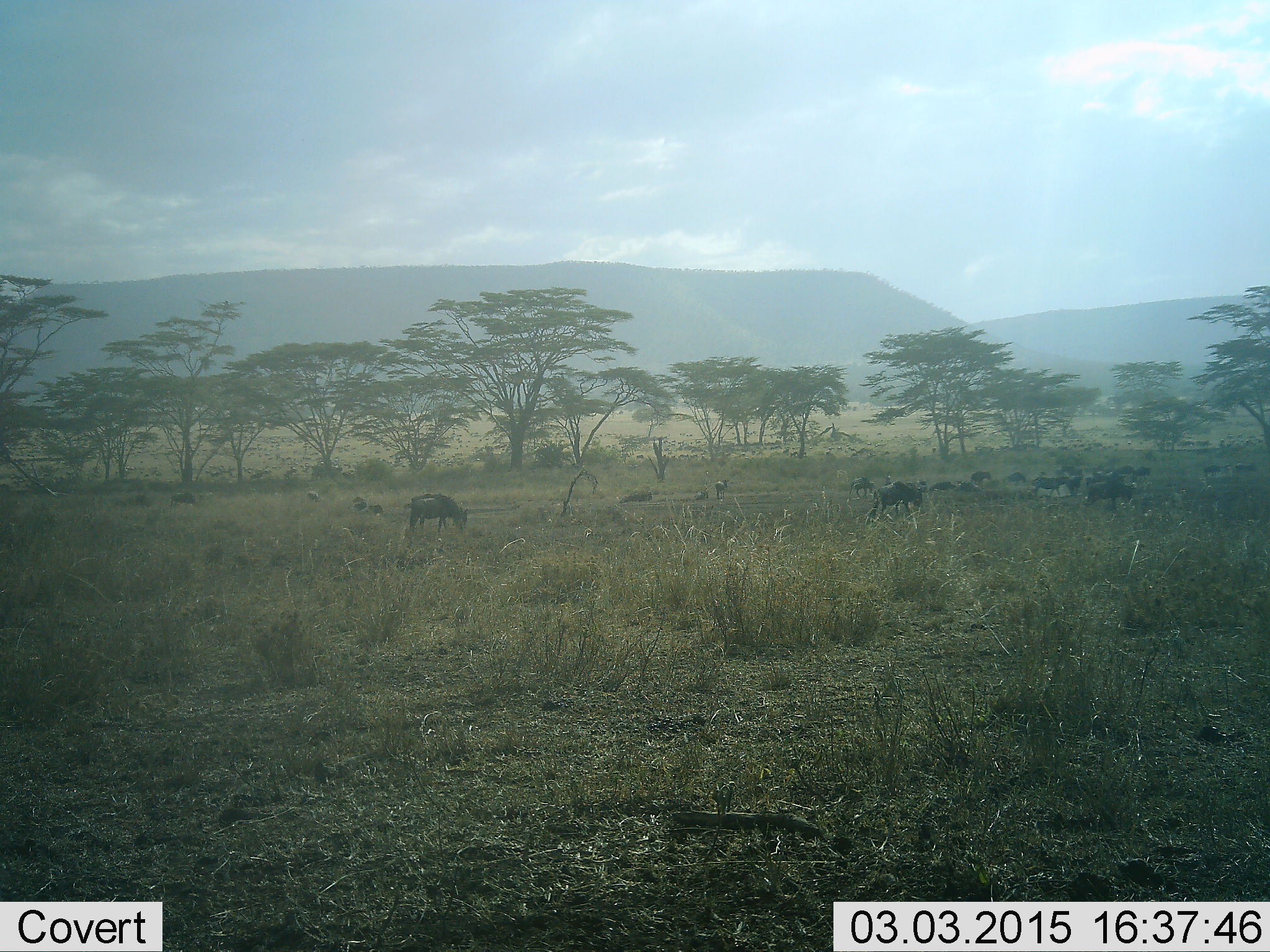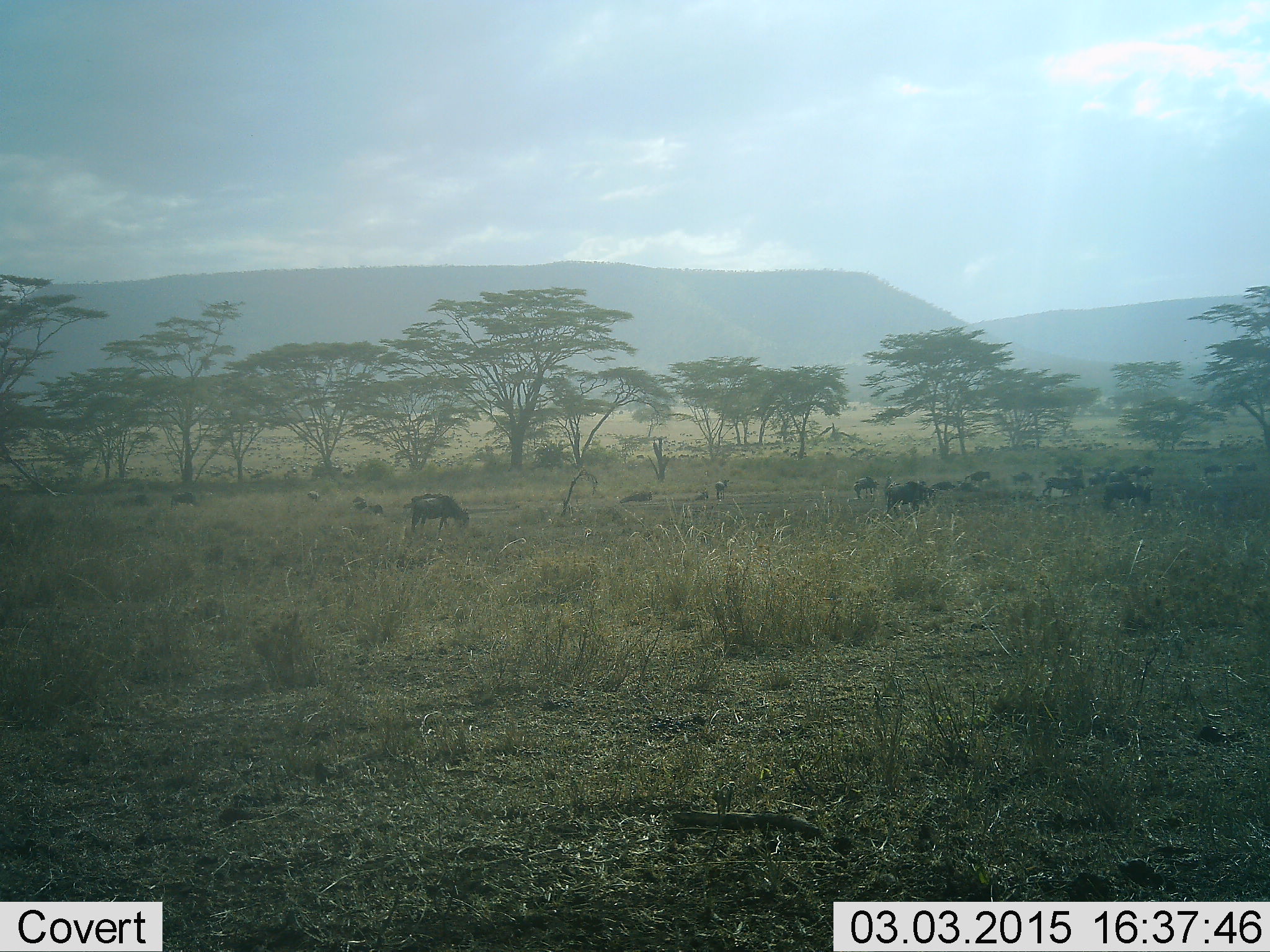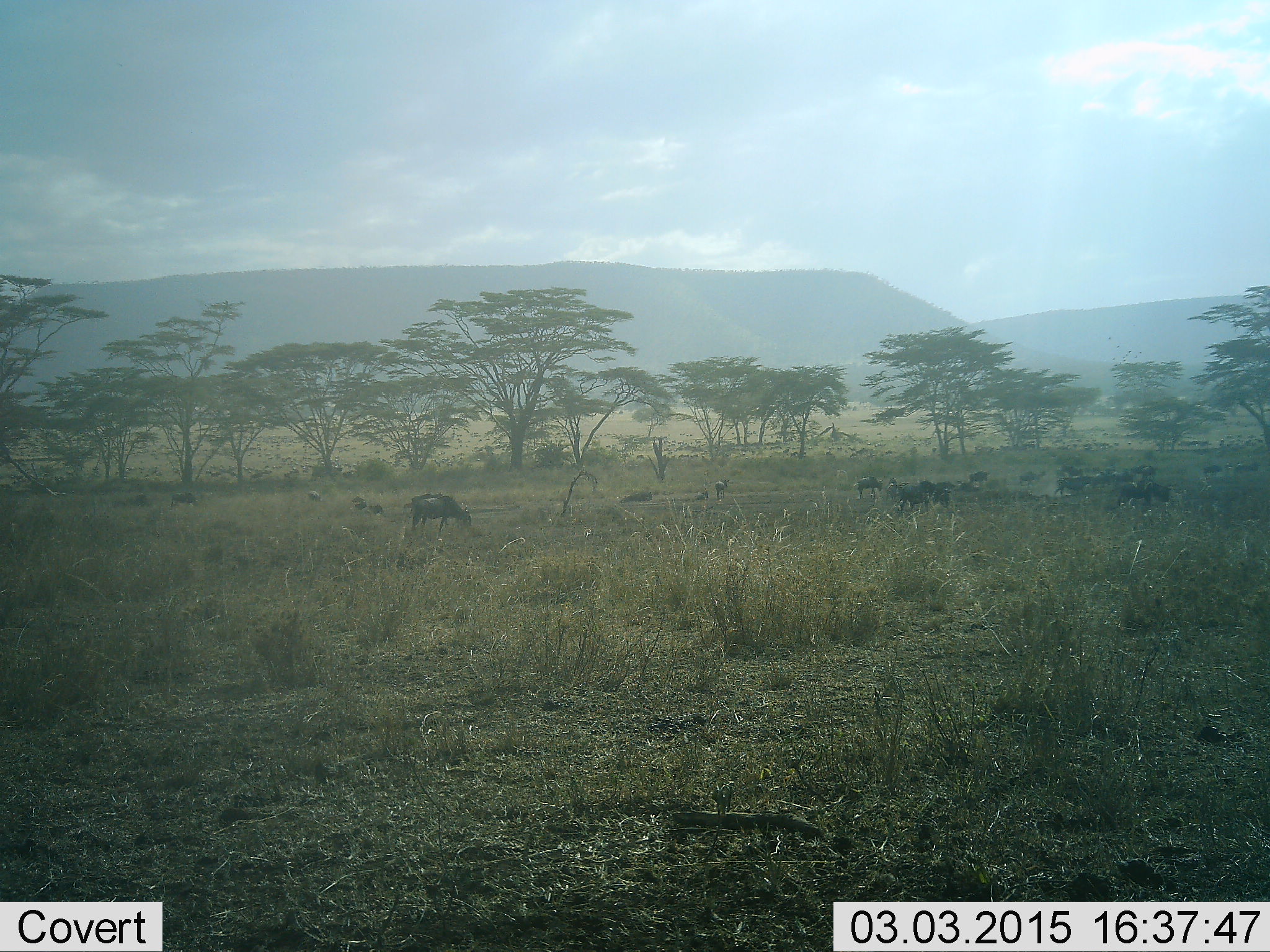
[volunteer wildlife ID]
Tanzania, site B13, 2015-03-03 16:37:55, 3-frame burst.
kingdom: Animalia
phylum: Chordata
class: Mammalia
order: Artiodactyla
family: Bovidae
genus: Connochaetes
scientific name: Connochaetes taurinus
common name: blue wildebeest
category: wildebeest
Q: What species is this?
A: Wildebeest (blue wildebeest) (Connochaetes taurinus).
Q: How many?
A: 11-50.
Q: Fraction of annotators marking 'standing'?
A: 40%.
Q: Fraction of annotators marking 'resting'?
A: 0%.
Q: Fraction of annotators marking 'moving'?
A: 60%.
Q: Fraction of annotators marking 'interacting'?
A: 0%.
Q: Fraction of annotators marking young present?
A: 0%.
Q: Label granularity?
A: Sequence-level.